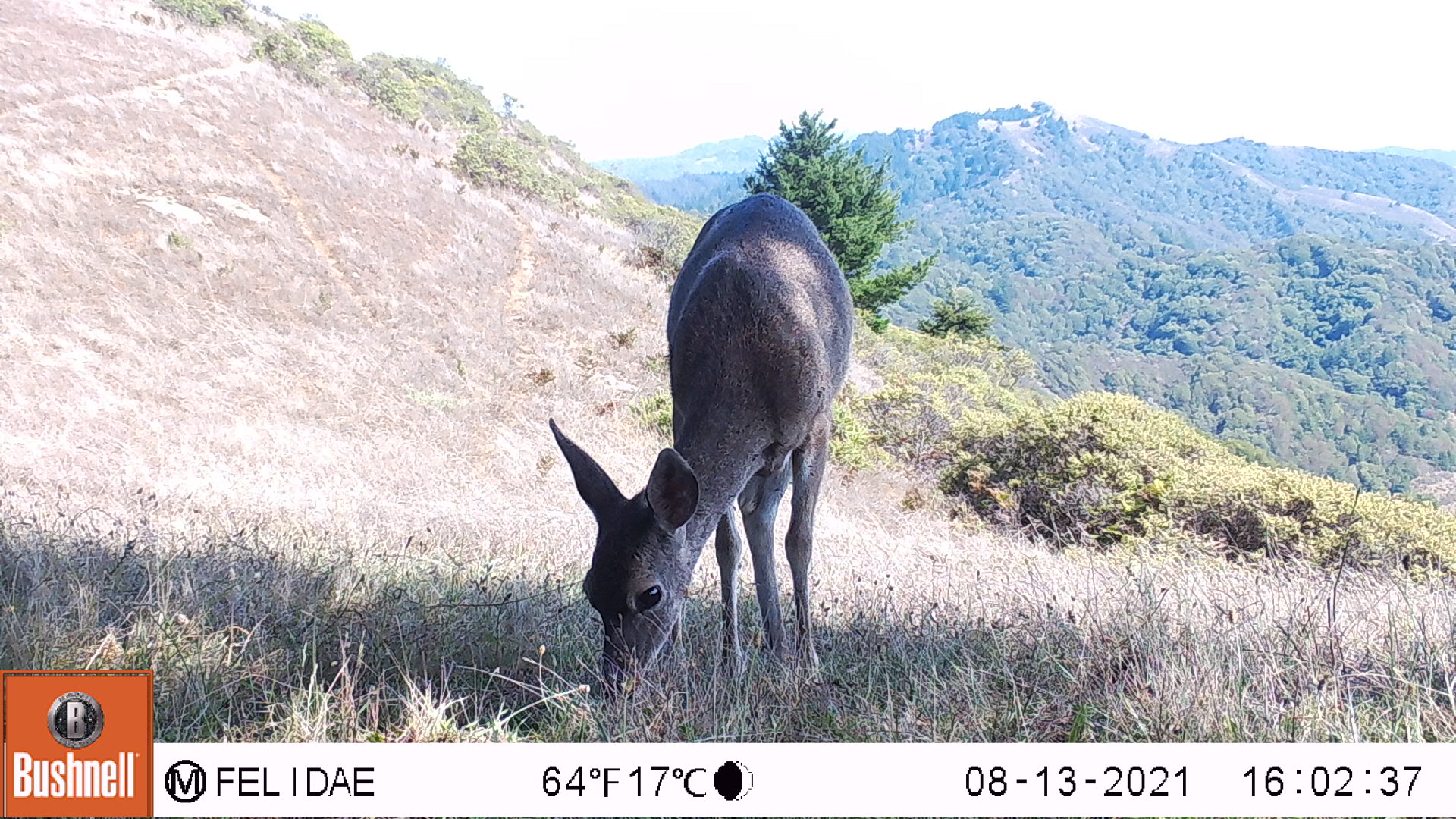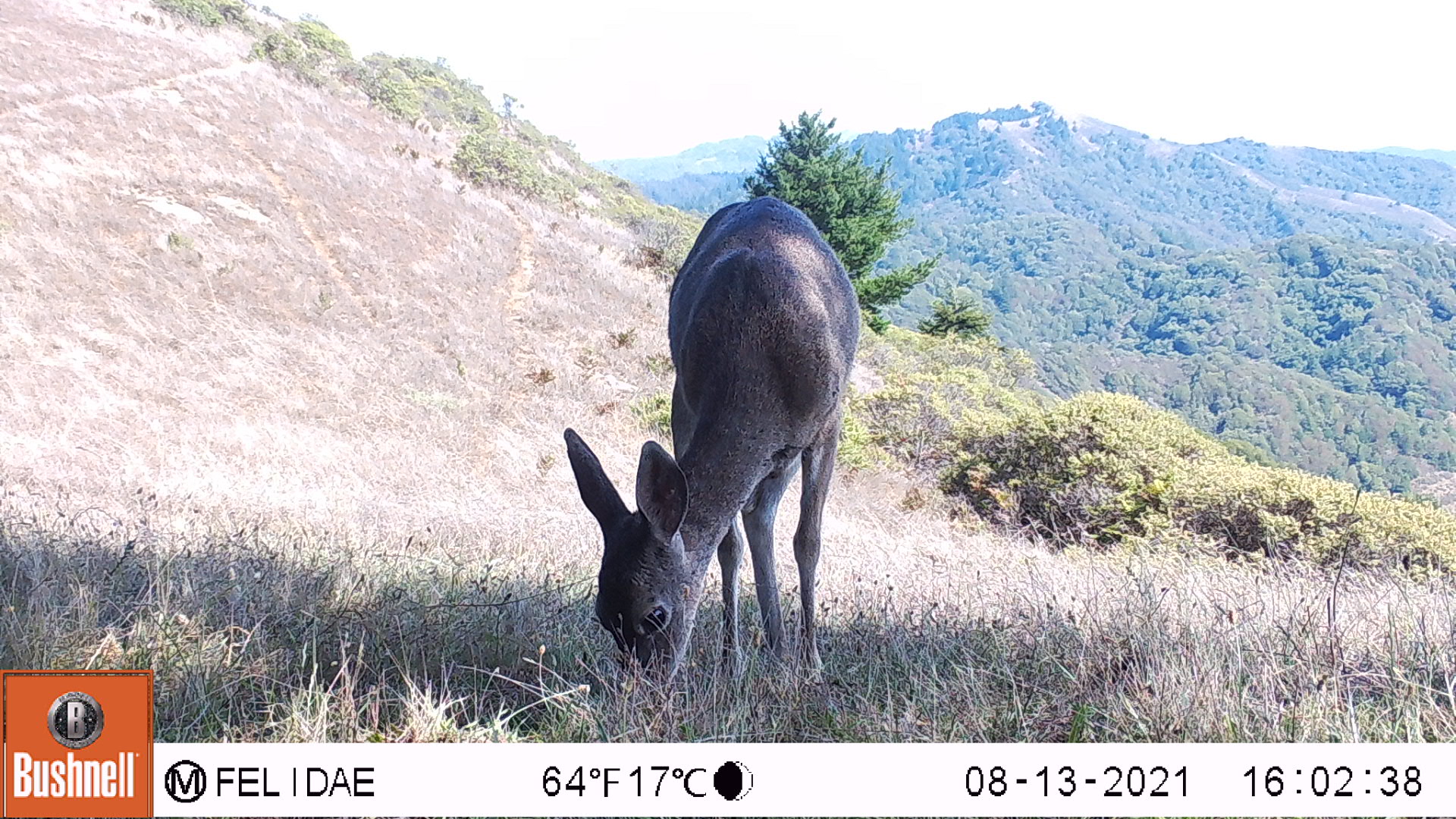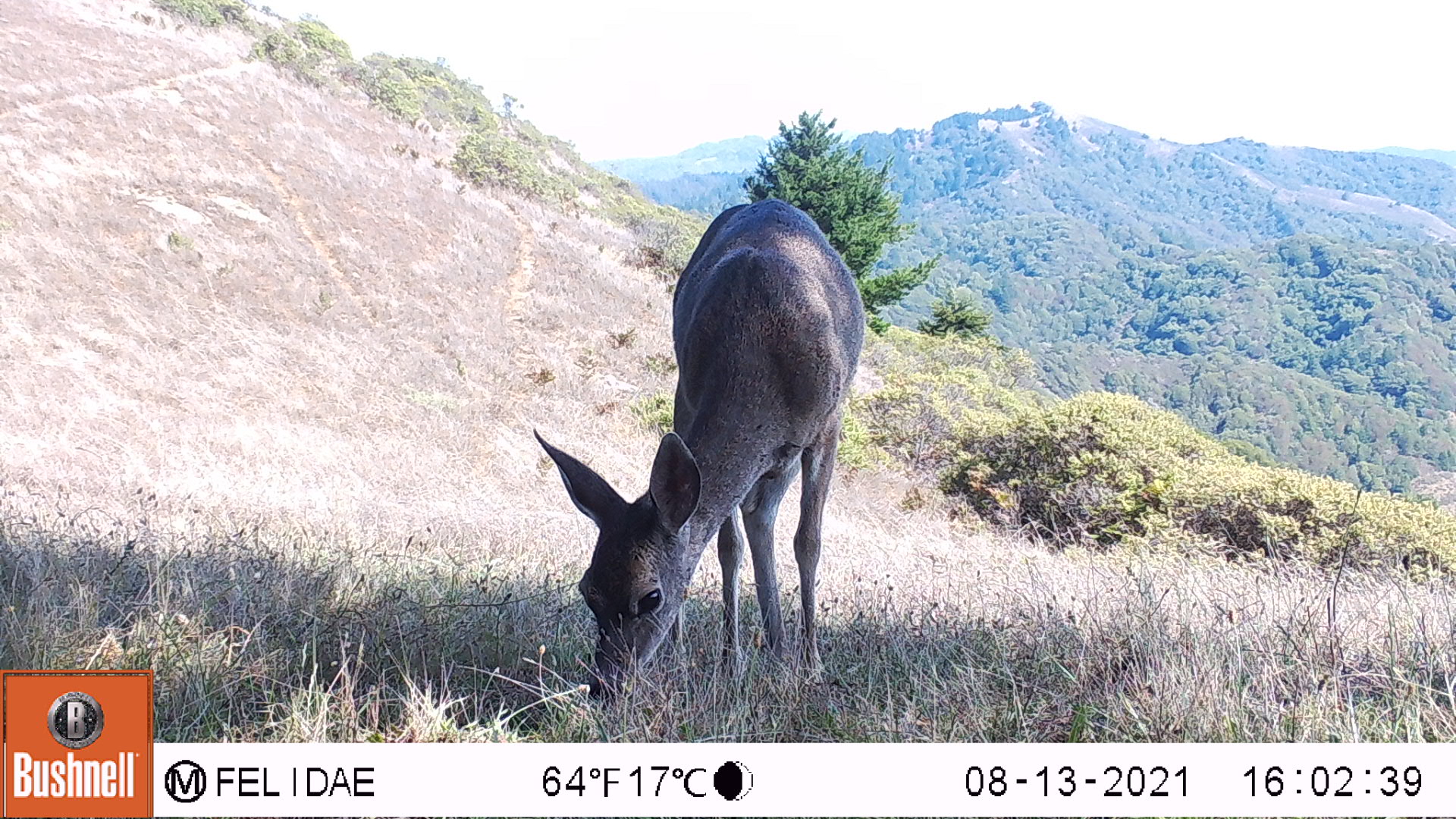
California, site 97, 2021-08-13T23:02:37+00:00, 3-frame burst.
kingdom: Animalia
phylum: Chordata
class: Mammalia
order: Artiodactyla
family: Cervidae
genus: Odocoileus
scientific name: Odocoileus hemionus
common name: mule deer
Mule deer (Odocoileus hemionus).